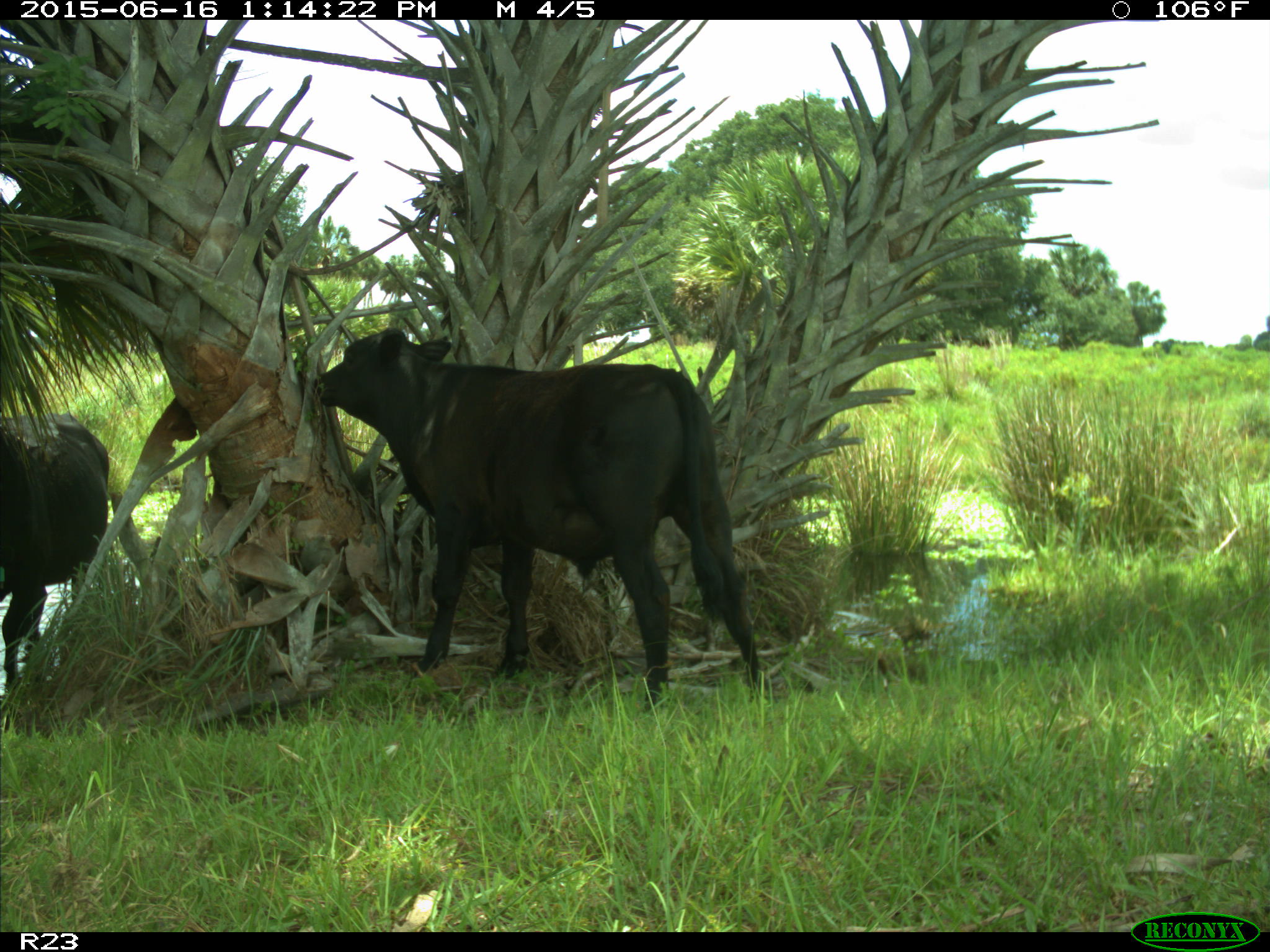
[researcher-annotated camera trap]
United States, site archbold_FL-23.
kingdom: Animalia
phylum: Chordata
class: Mammalia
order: Artiodactyla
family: Bovidae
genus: Bos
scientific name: Bos taurus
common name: domestic cow